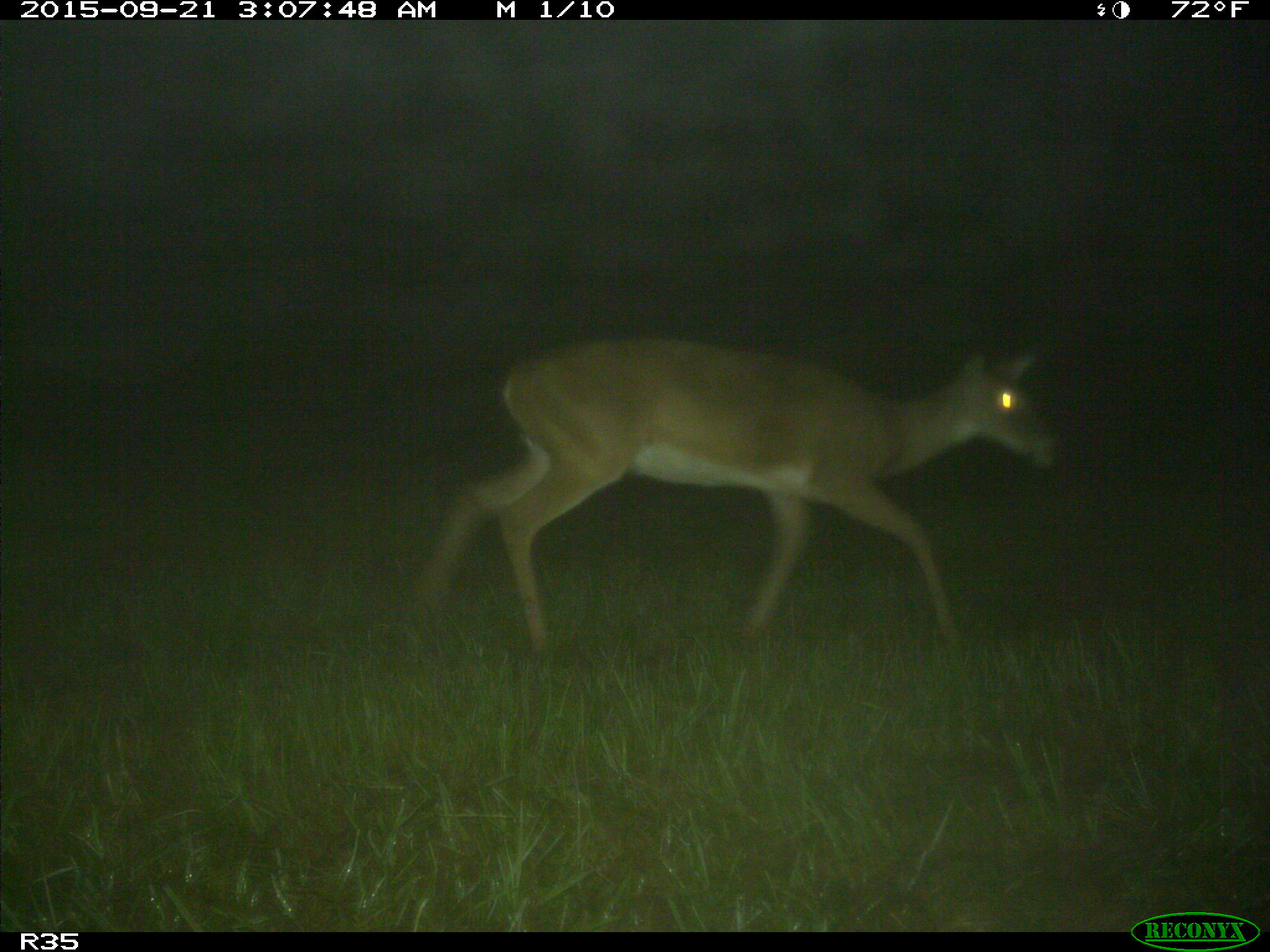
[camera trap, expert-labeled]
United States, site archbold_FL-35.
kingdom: Animalia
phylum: Chordata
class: Mammalia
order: Artiodactyla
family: Cervidae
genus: Odocoileus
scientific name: Odocoileus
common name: deer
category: unidentified deer